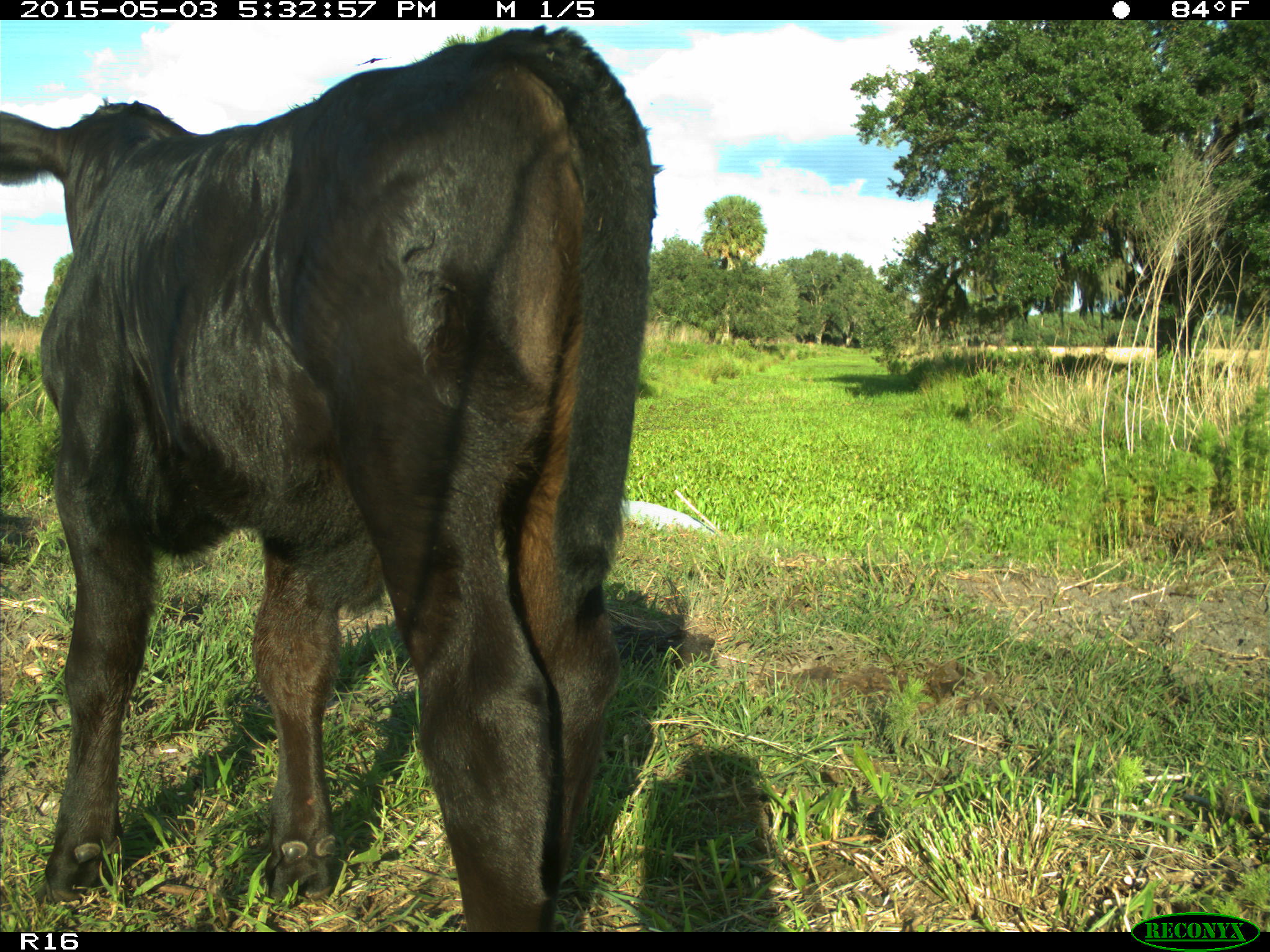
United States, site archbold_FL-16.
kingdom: Animalia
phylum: Chordata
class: Mammalia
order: Artiodactyla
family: Bovidae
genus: Bos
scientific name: Bos taurus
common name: domestic cow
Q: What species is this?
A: Bos taurus (domestic cow).